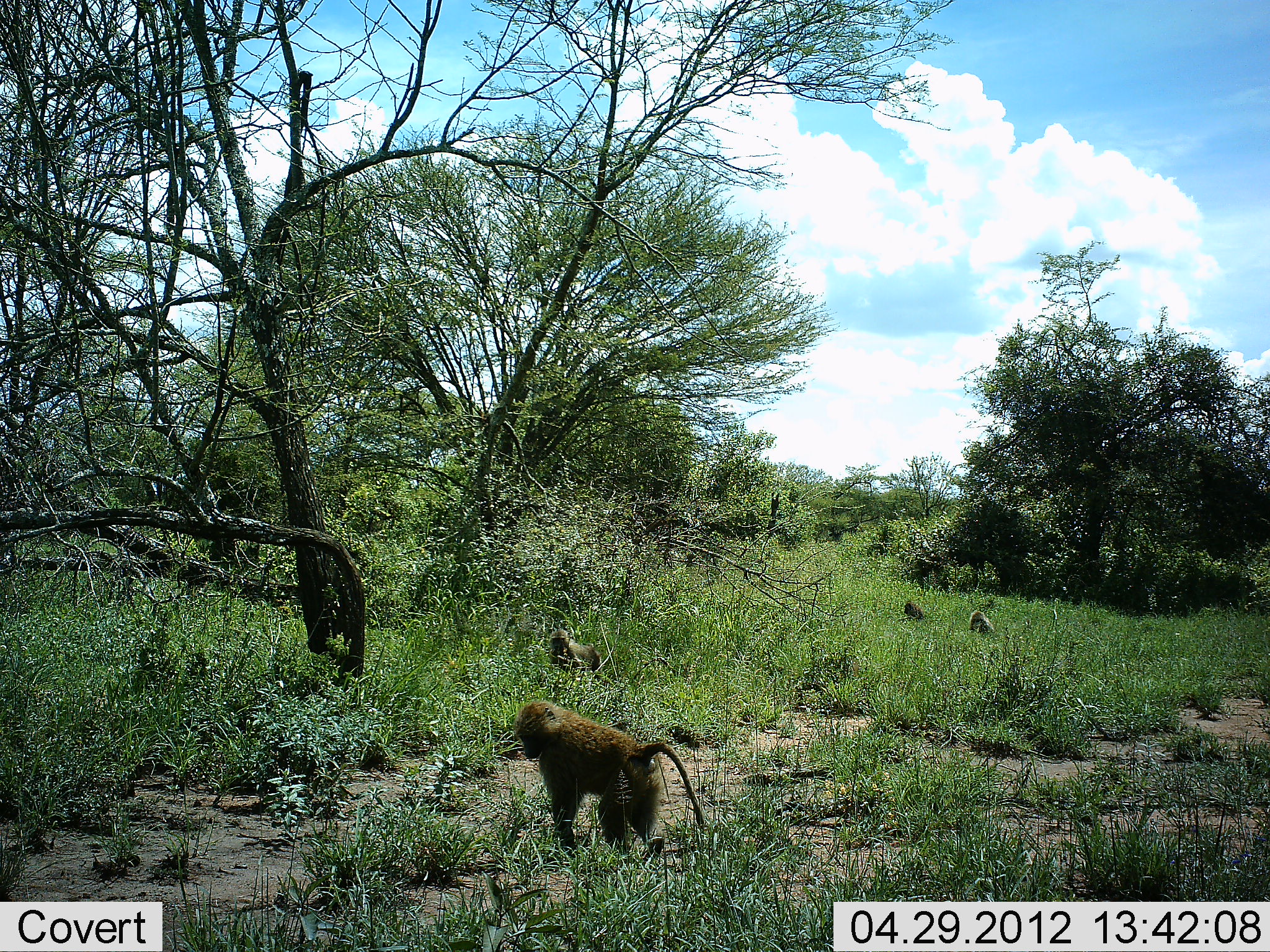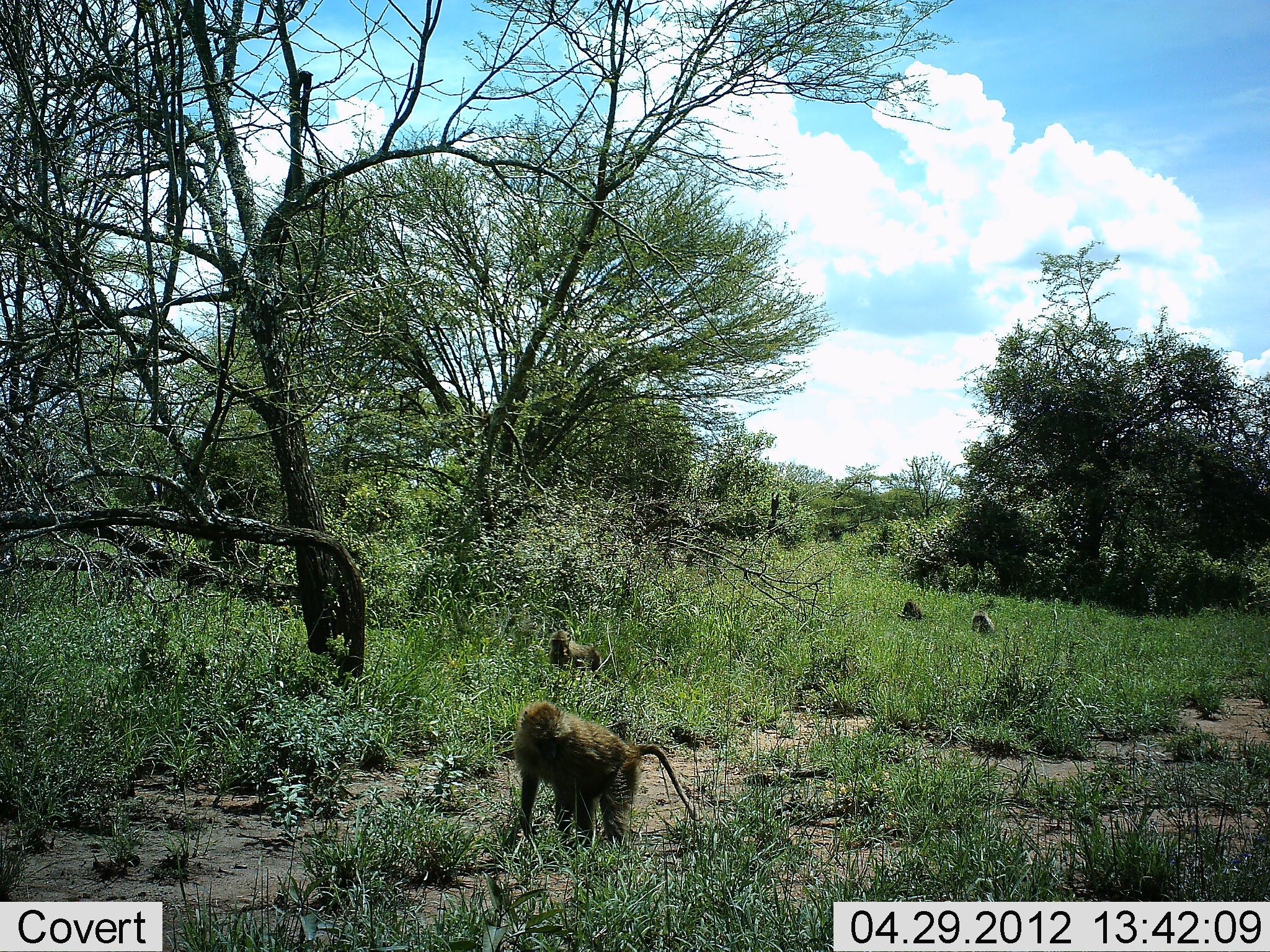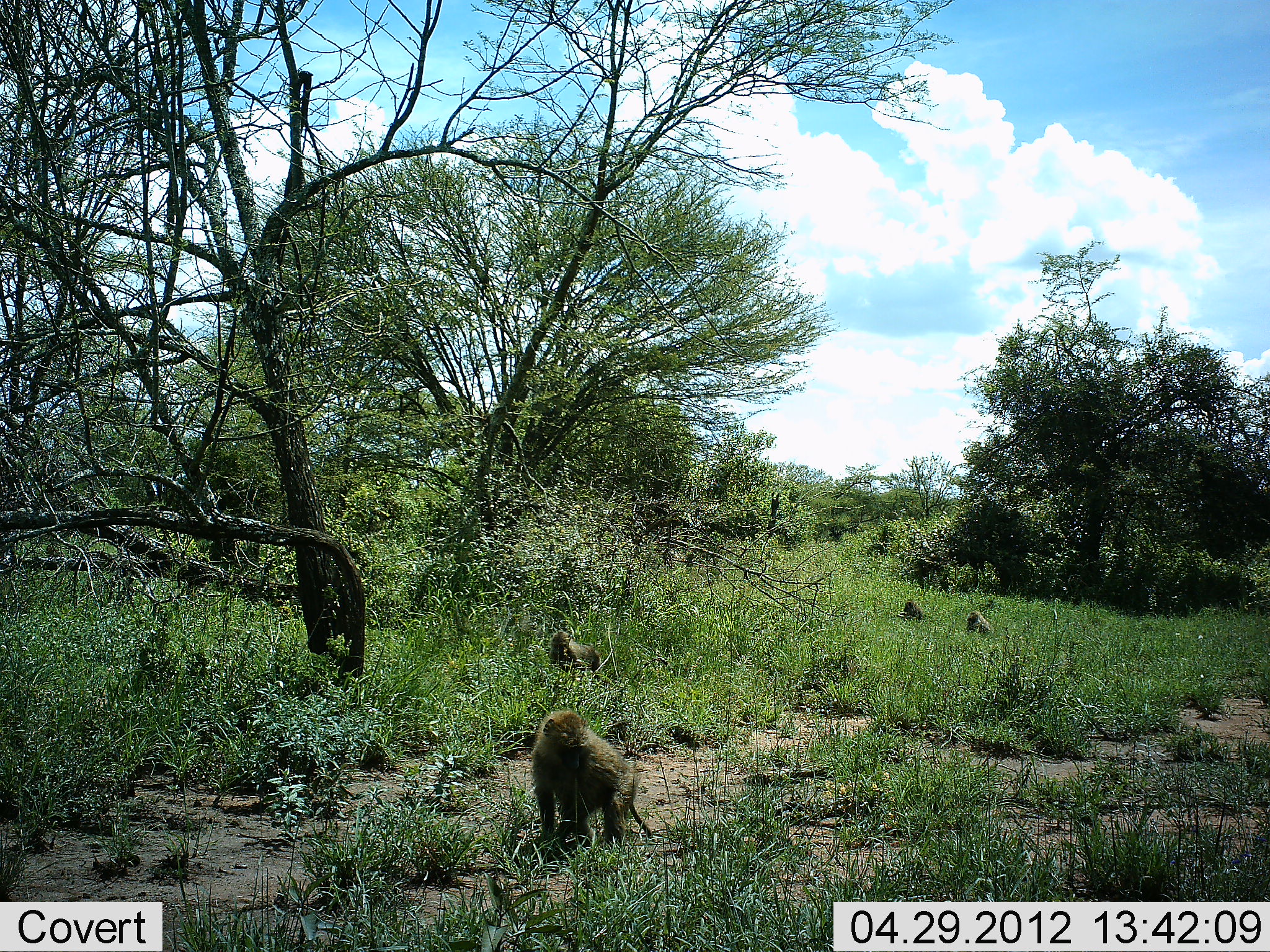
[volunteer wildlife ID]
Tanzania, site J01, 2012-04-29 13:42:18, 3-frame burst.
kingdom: Animalia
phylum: Chordata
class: Mammalia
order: Primates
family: Cercopithecidae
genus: Papio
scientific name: Papio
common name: baboon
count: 4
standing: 65%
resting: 12%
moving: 29%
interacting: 0%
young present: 6%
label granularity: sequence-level